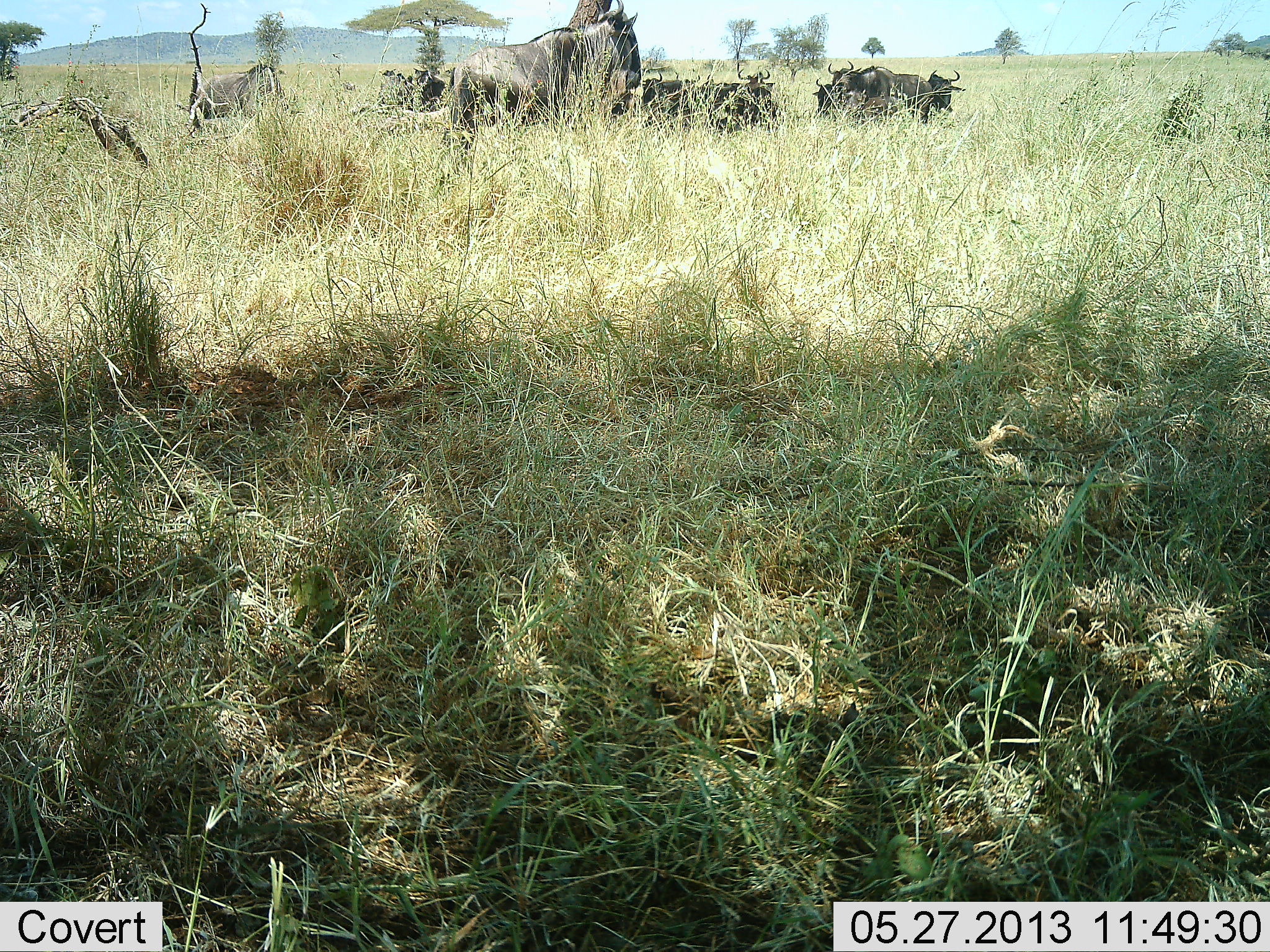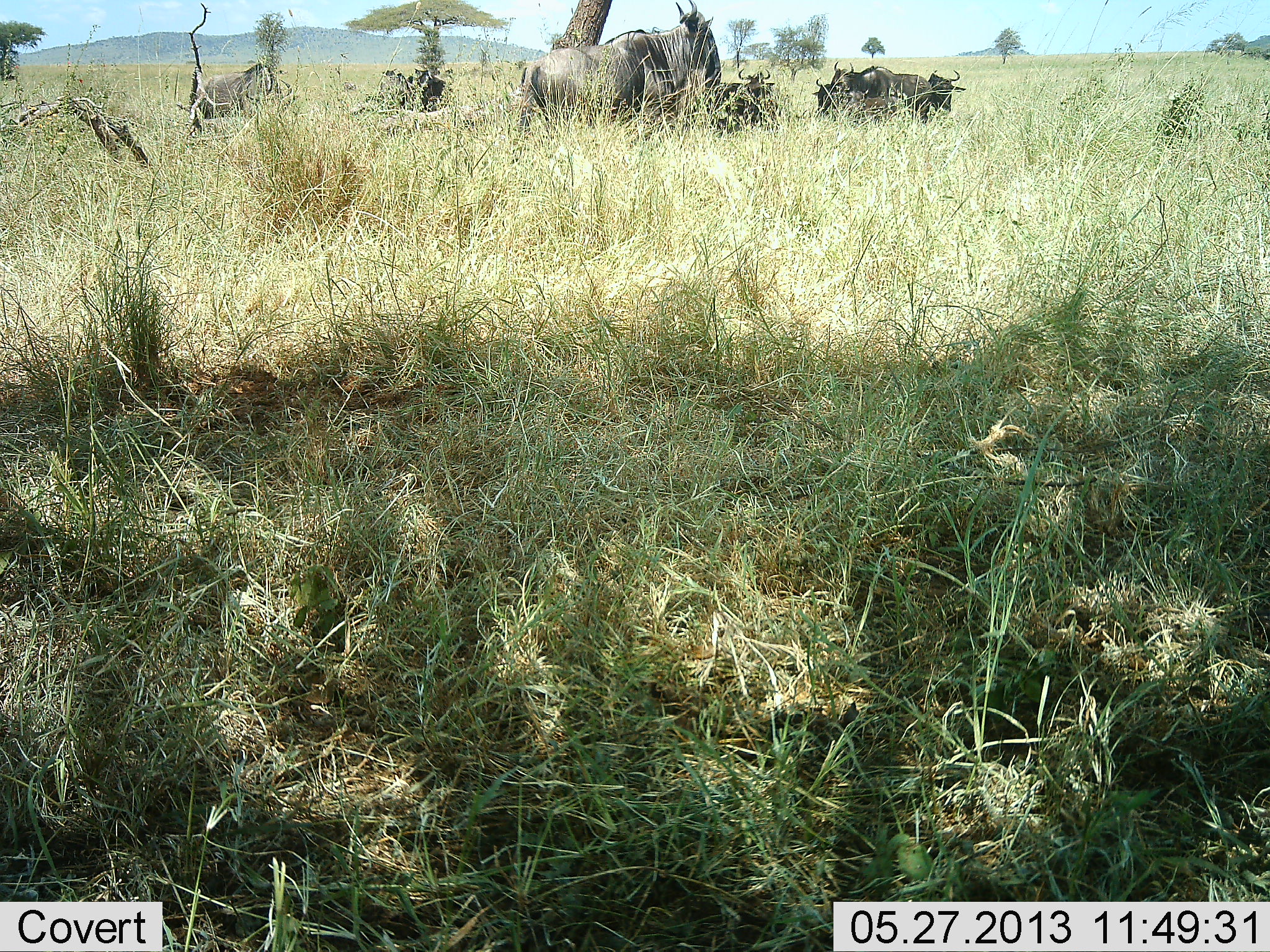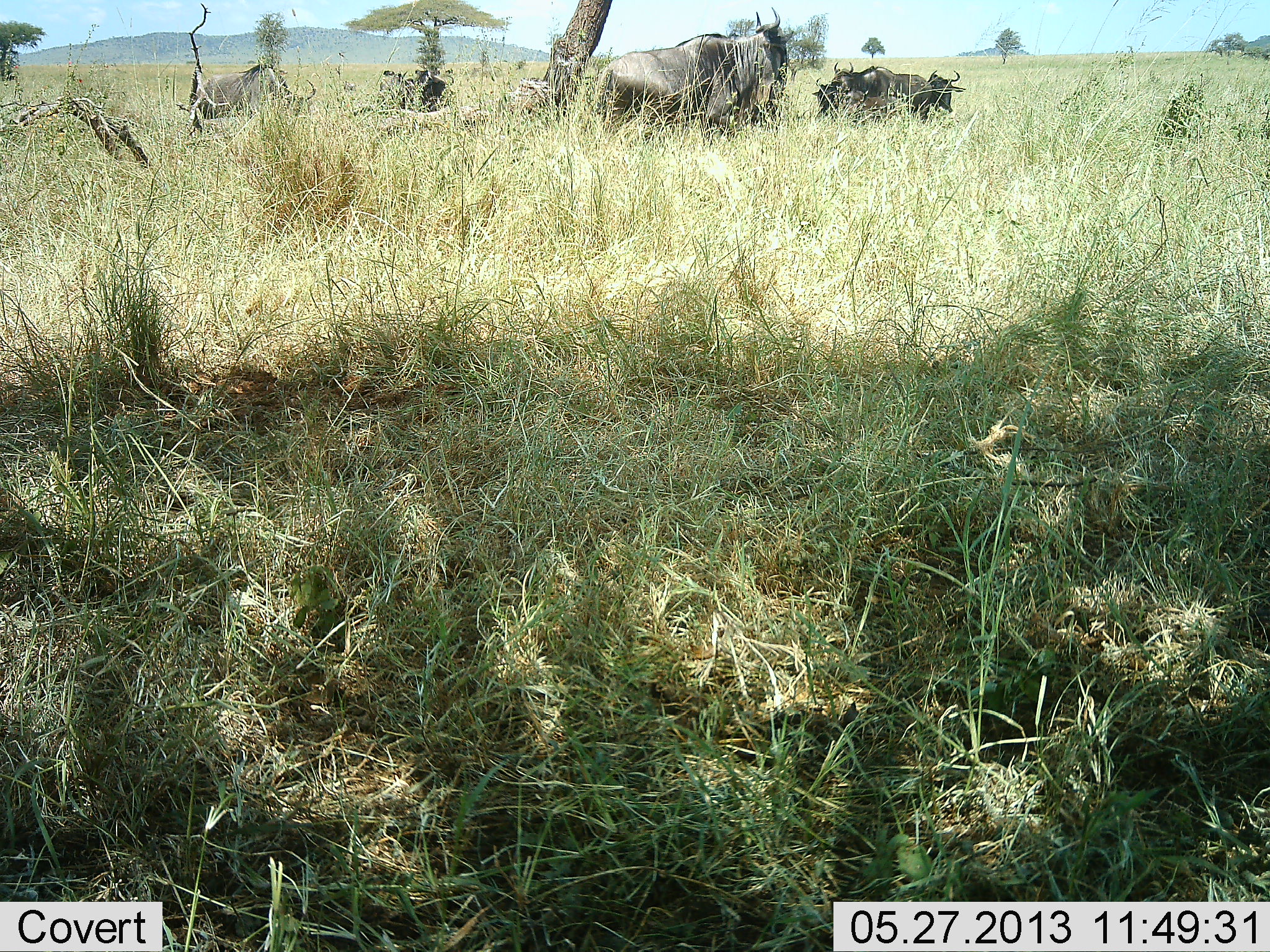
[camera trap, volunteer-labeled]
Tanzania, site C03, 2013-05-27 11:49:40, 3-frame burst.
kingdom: Animalia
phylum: Chordata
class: Mammalia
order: Artiodactyla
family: Bovidae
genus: Connochaetes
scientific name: Connochaetes taurinus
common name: blue wildebeest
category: wildebeest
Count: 8.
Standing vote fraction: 70%.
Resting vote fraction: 80%.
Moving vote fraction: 50%.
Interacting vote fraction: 10%.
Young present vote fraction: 0%.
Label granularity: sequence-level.